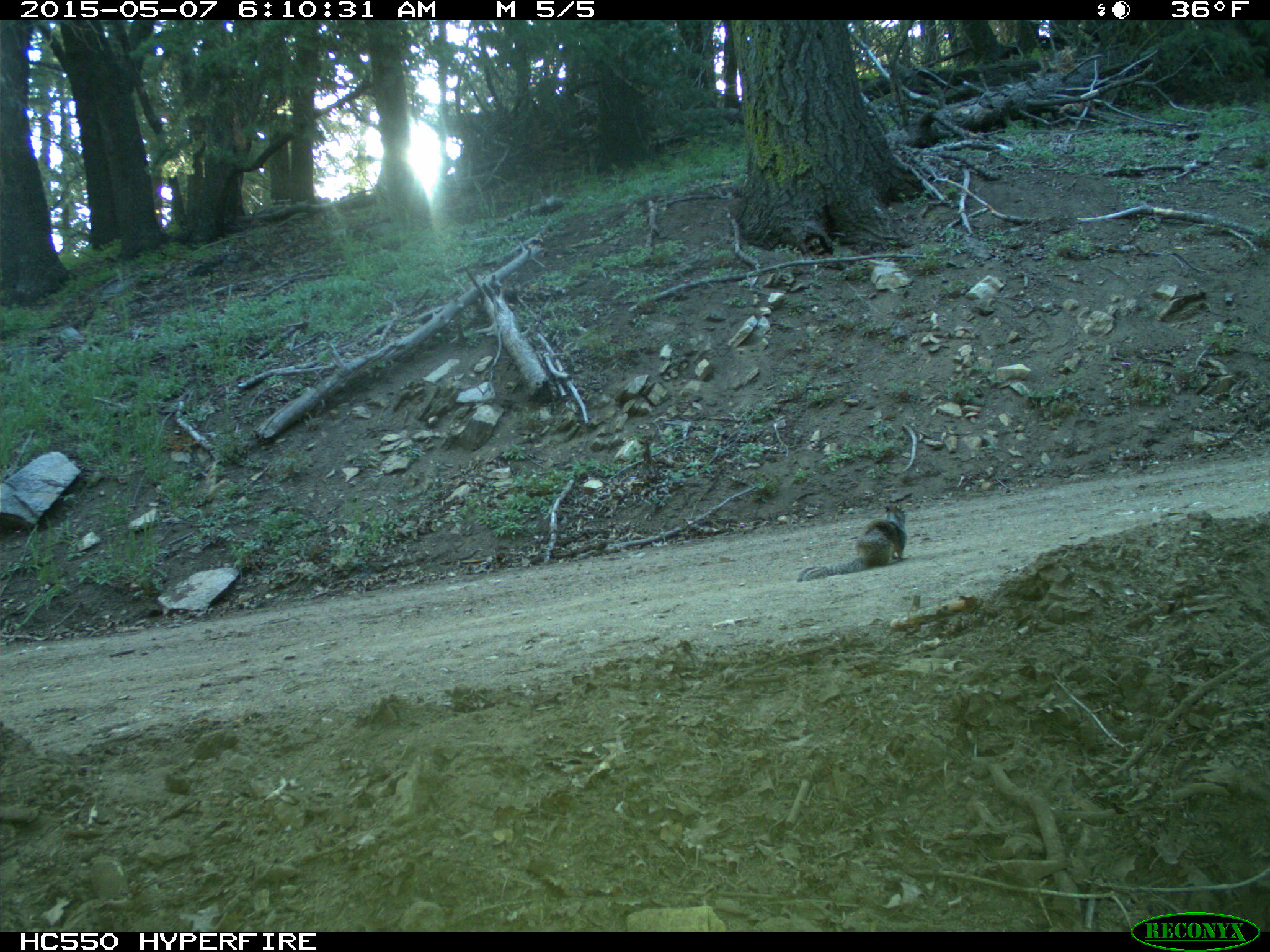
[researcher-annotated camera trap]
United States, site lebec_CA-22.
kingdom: Animalia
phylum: Chordata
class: Mammalia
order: Rodentia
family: Sciuridae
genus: Otospermophilus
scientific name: Otospermophilus beecheyi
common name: california ground squirrel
Otospermophilus beecheyi (california ground squirrel).